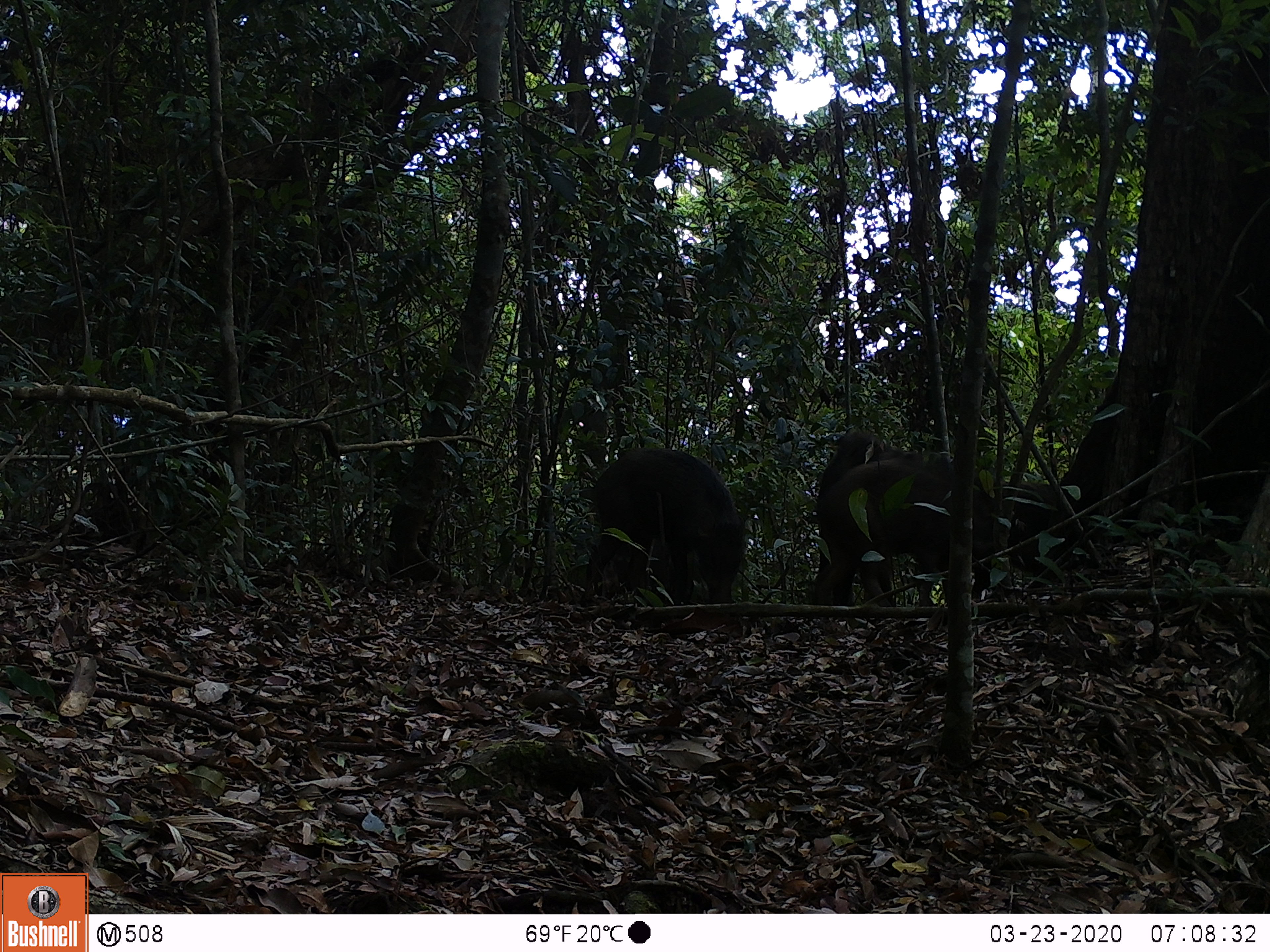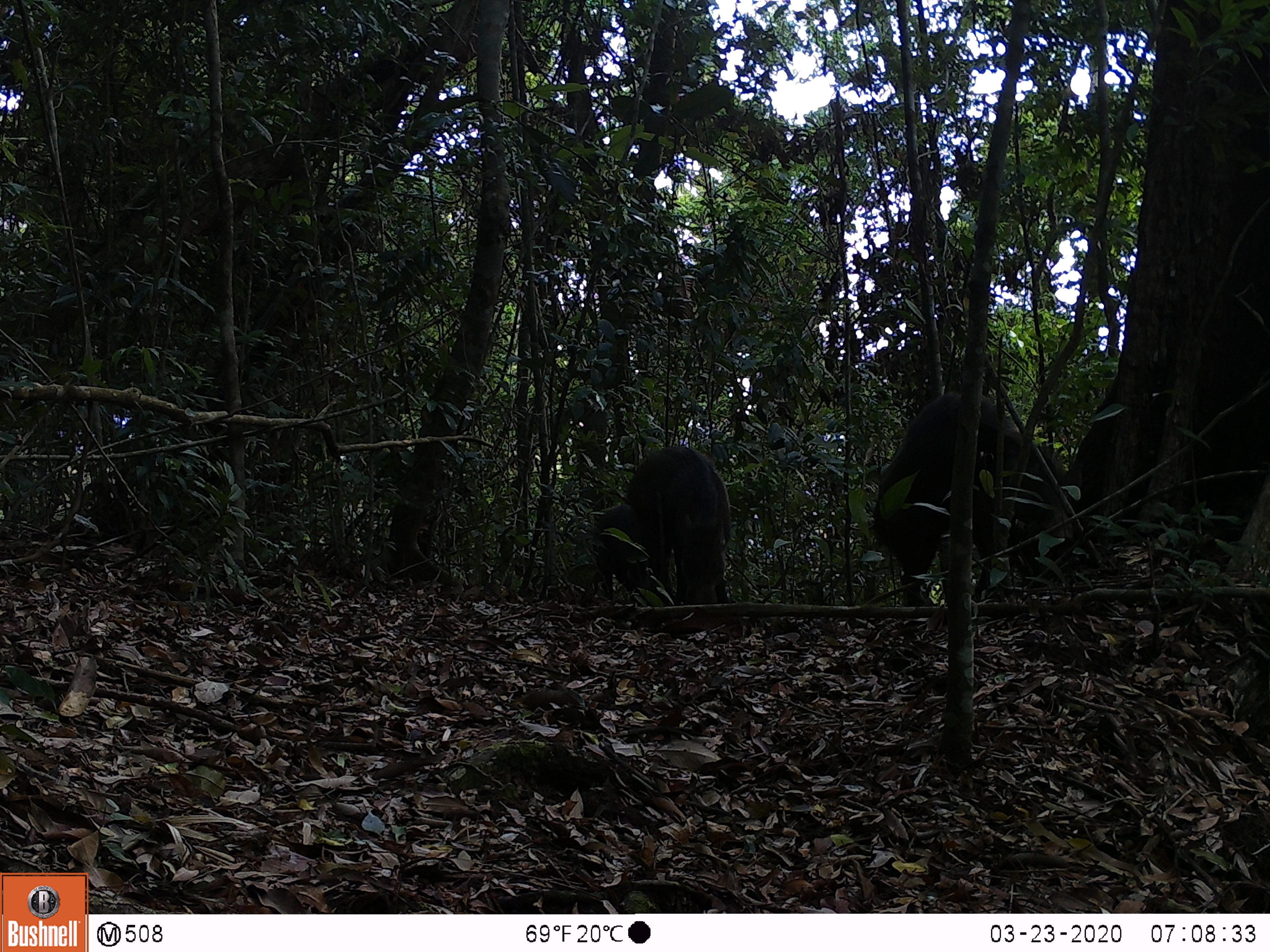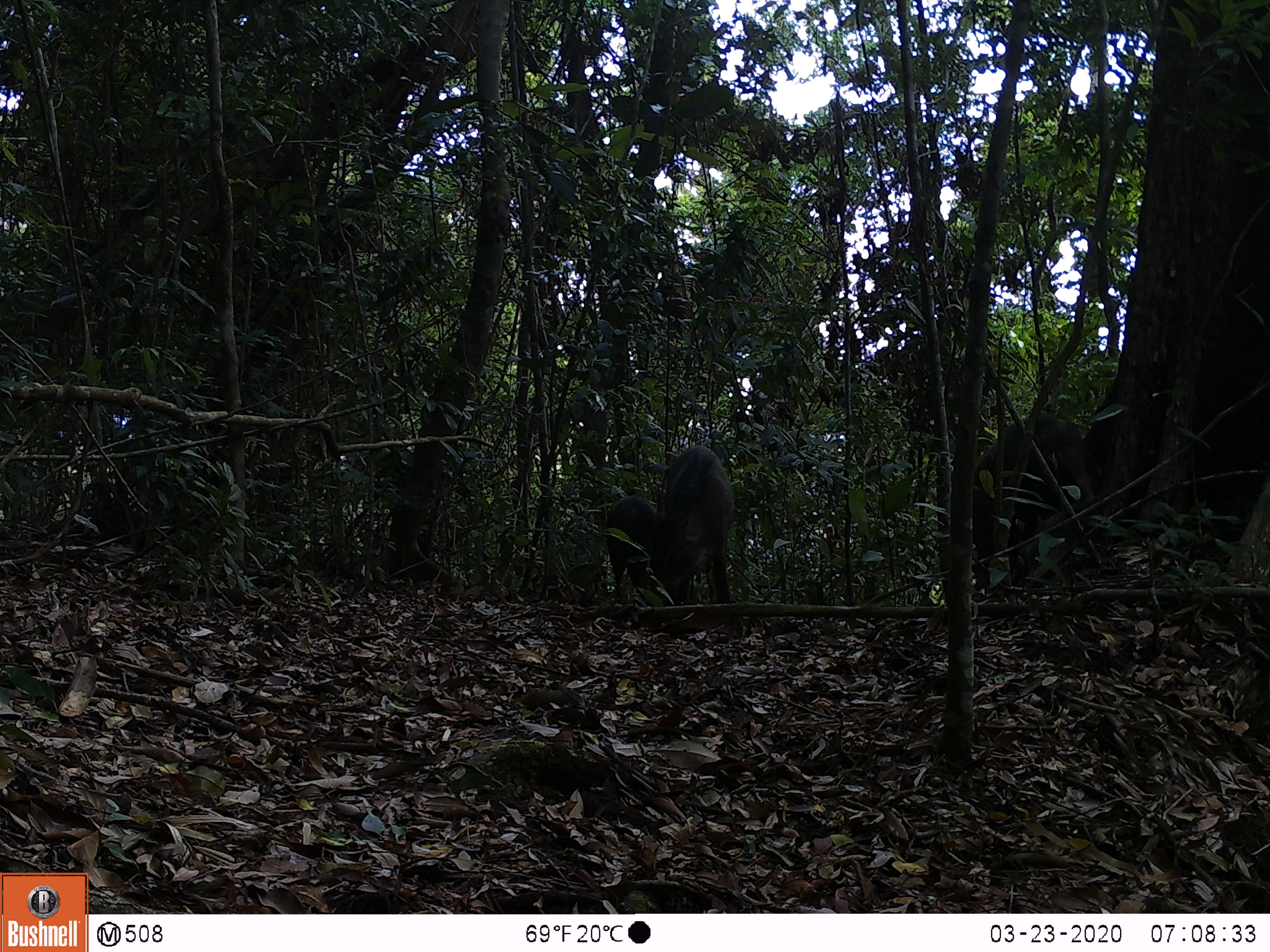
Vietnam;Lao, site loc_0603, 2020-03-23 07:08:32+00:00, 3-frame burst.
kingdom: Animalia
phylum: Chordata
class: Mammalia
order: Artiodactyla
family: Suidae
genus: Sus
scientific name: Sus scrofa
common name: eurasian wild pig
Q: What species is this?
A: Eurasian wild pig (Sus scrofa).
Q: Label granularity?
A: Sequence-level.